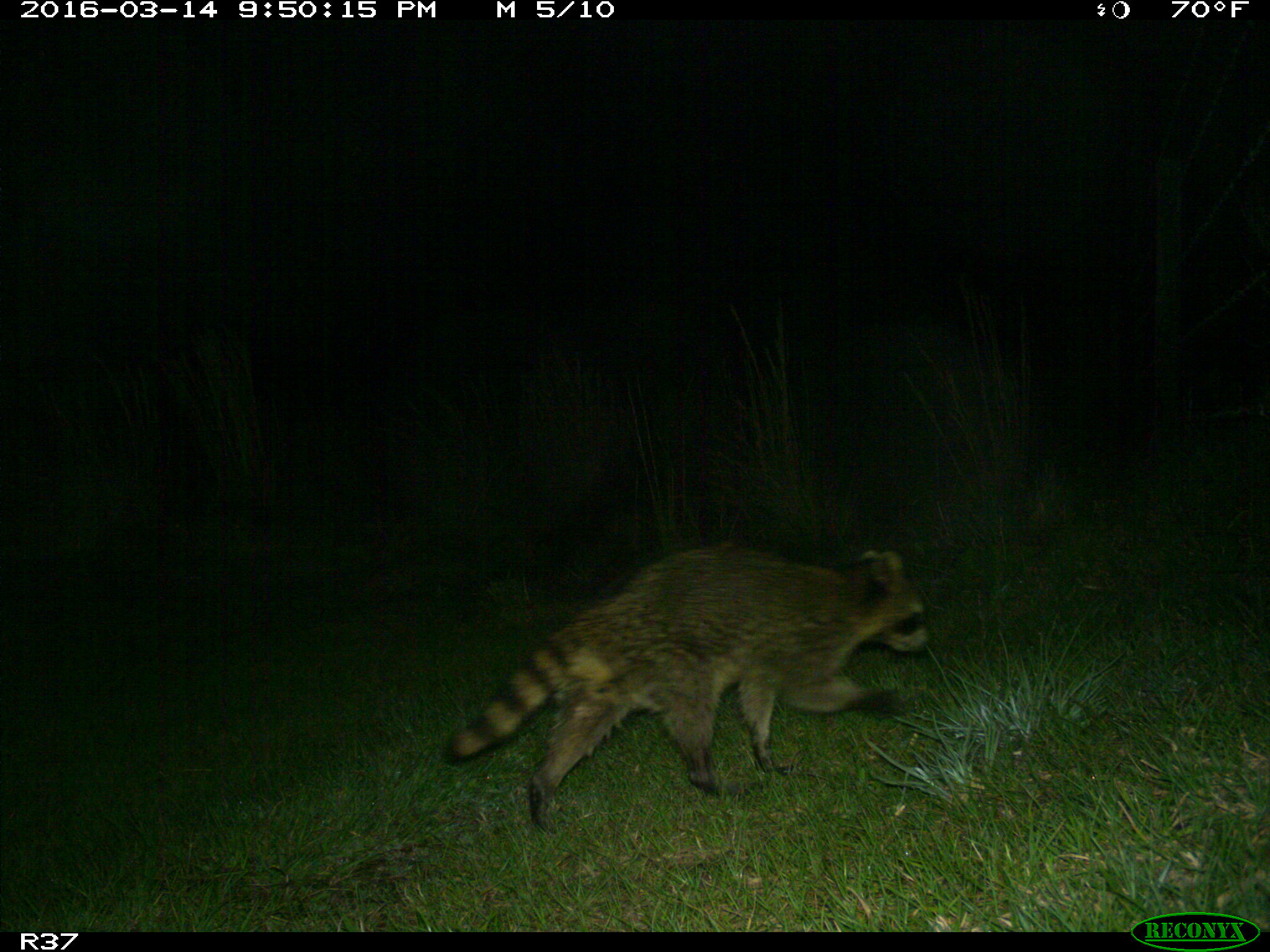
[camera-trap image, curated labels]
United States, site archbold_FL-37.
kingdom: Animalia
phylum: Chordata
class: Mammalia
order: Carnivora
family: Procyonidae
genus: Procyon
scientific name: Procyon lotor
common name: common raccoon